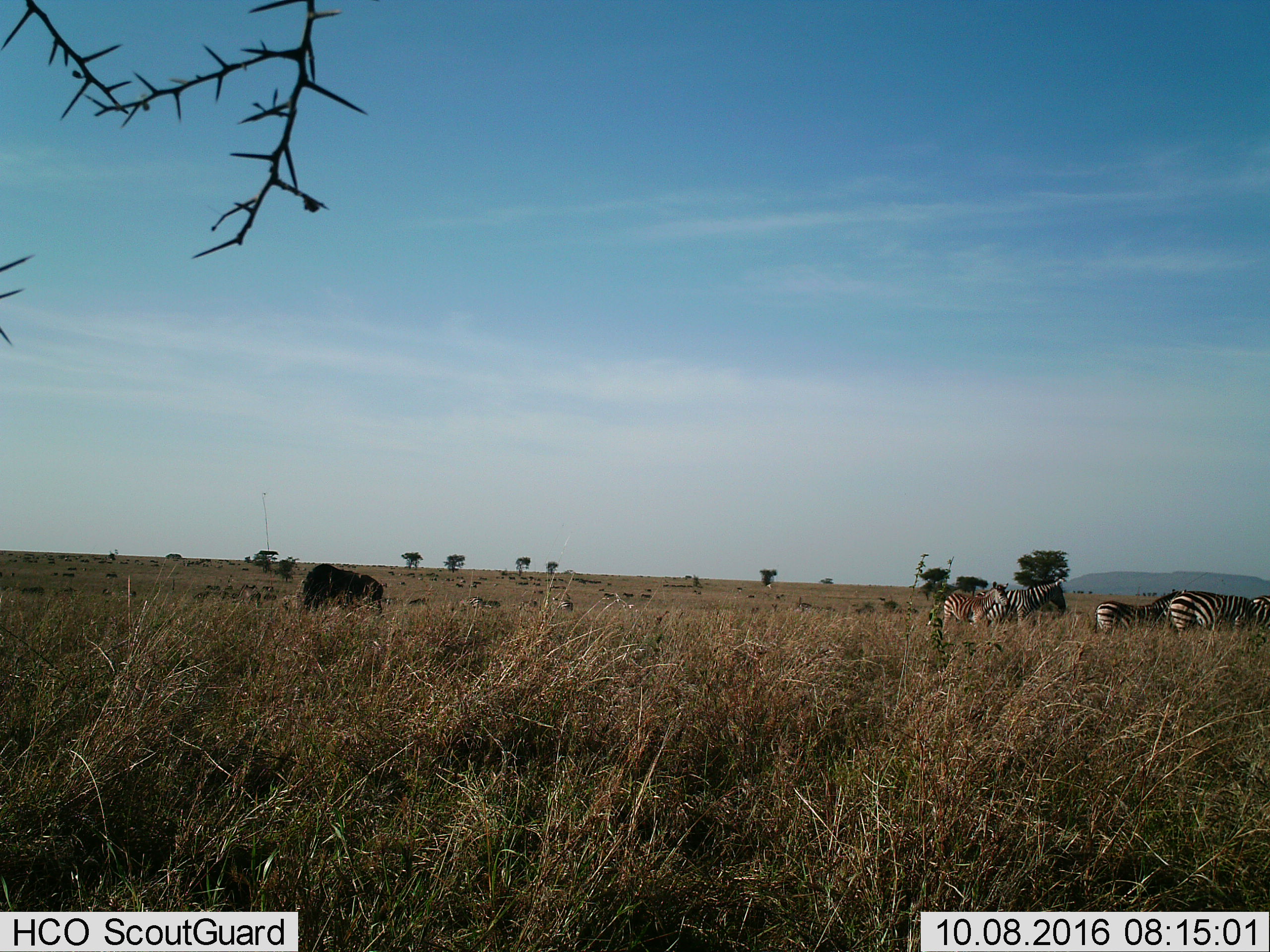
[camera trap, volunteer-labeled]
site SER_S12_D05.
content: unidentified animal